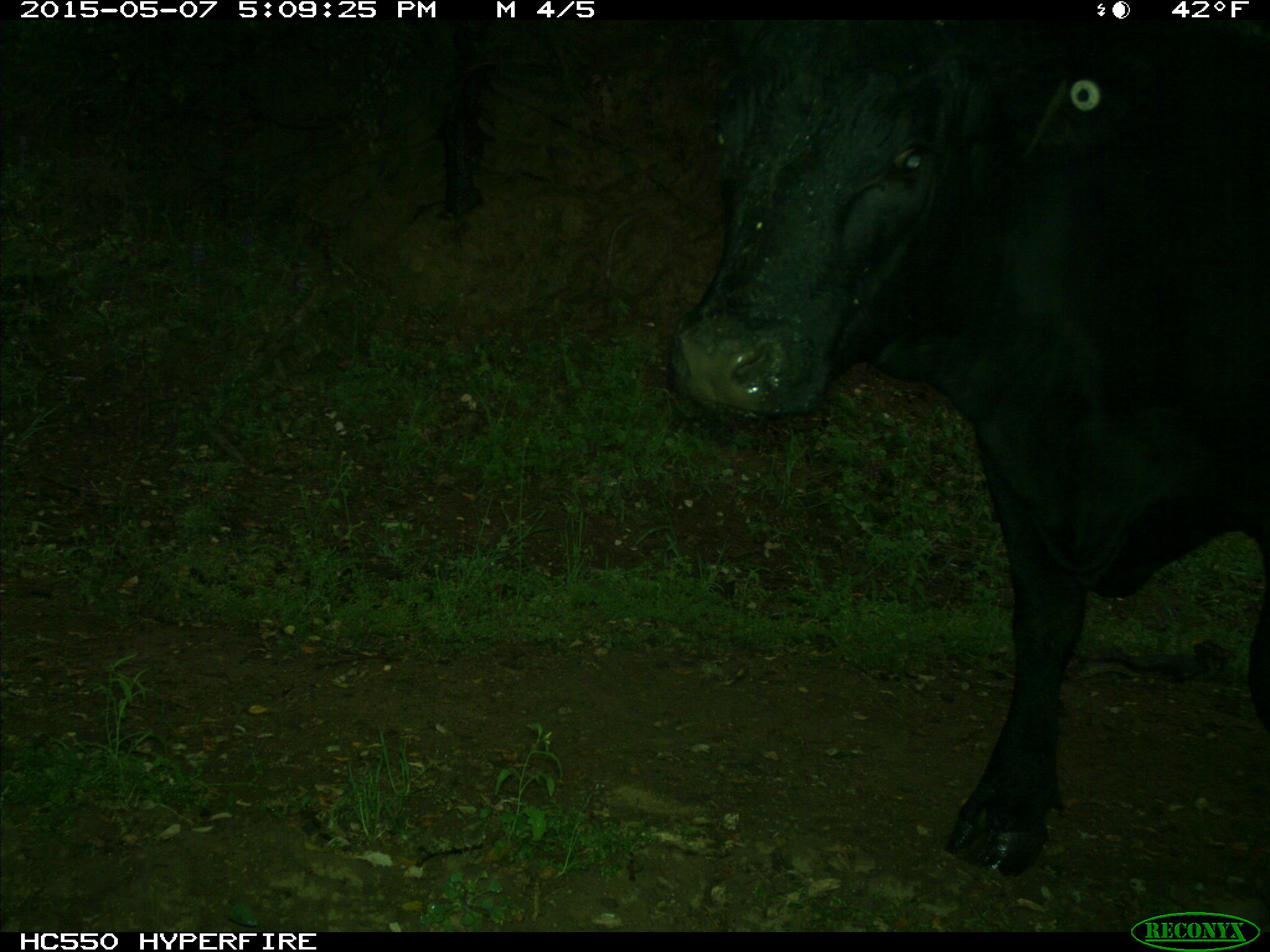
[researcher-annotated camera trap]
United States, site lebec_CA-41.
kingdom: Animalia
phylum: Chordata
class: Mammalia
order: Artiodactyla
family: Bovidae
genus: Bos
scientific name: Bos taurus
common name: domestic cow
Bos taurus (domestic cow).